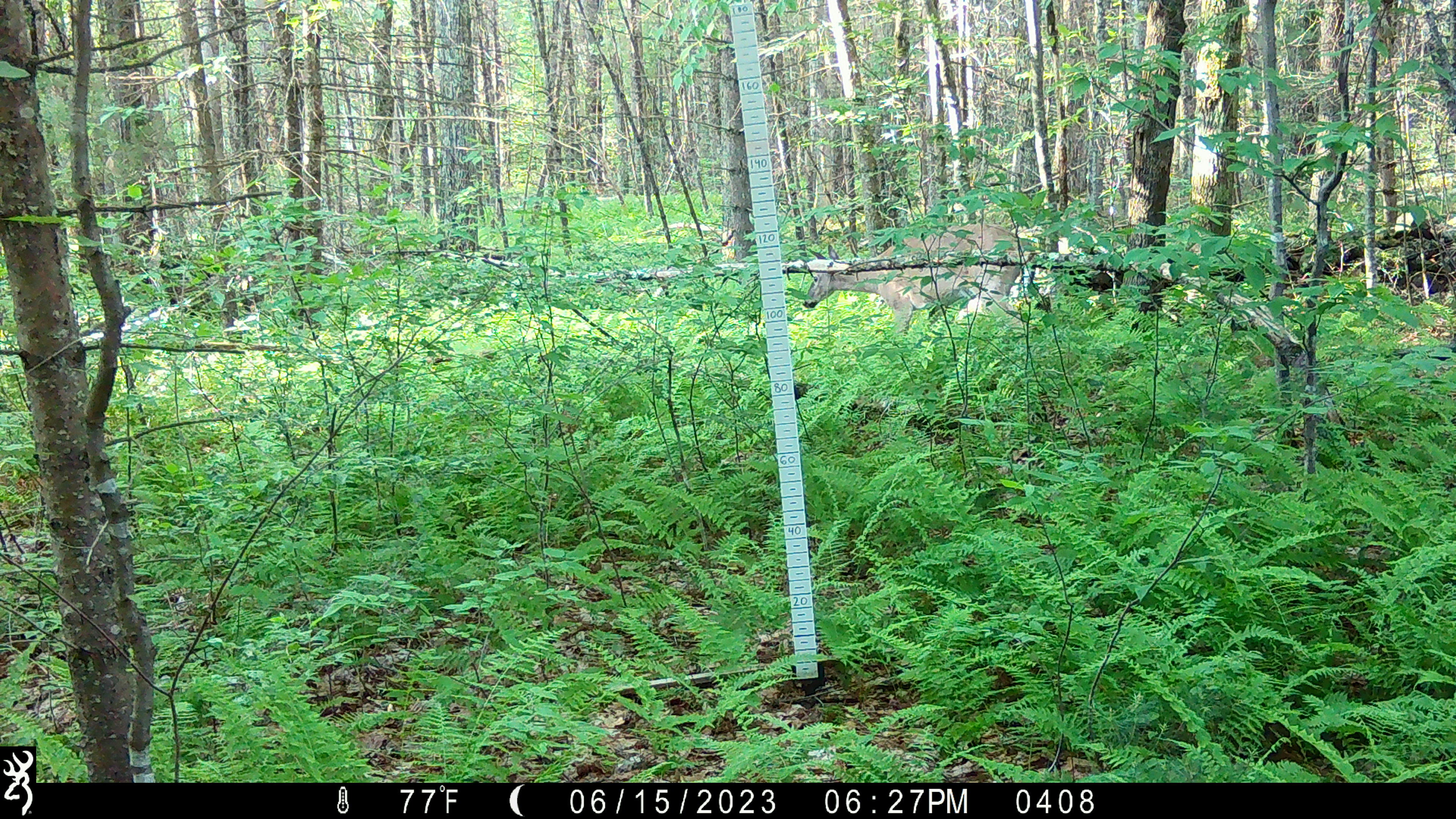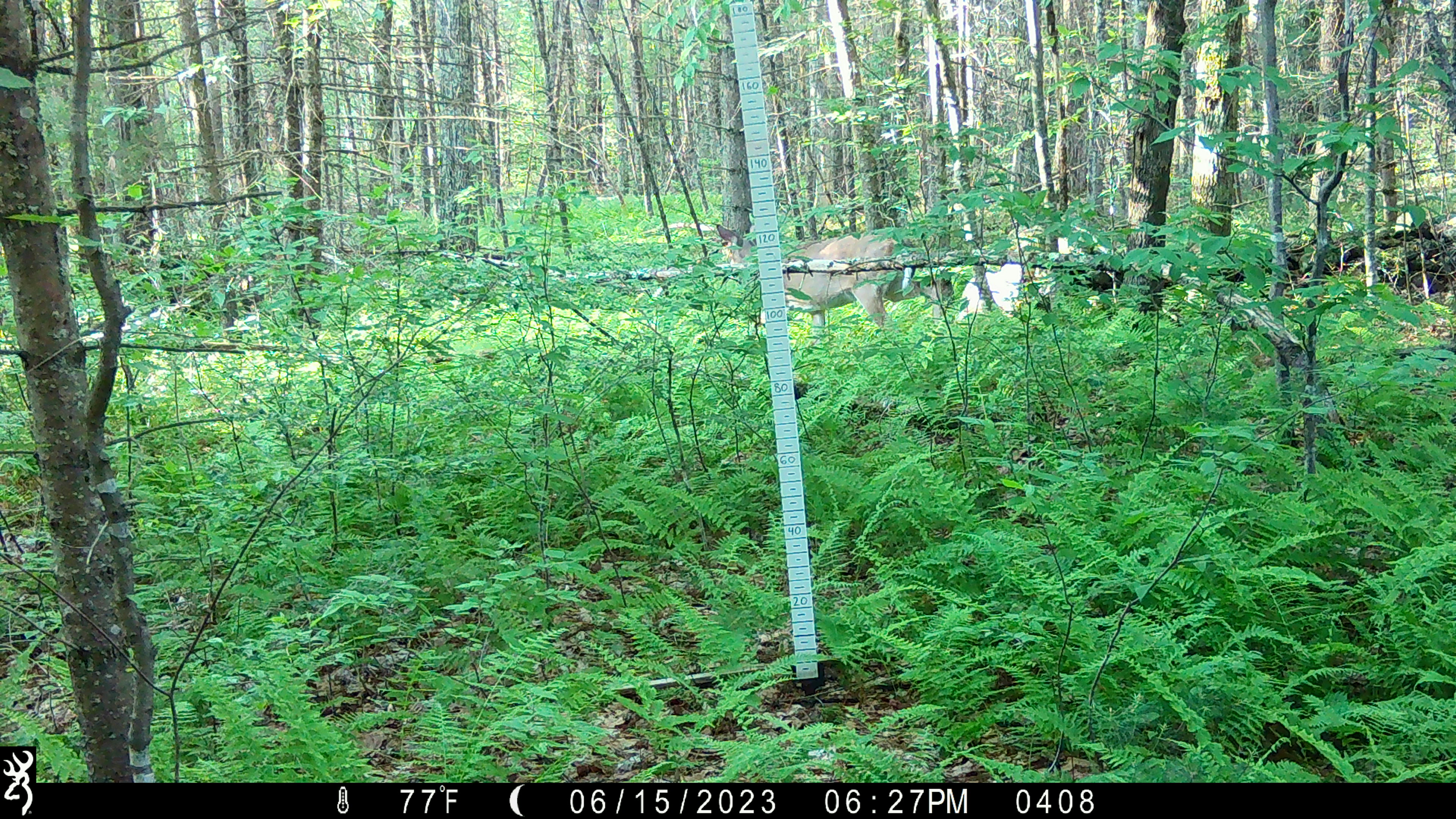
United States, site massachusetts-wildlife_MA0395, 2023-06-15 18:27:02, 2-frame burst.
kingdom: Animalia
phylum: Chordata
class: Mammalia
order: Artiodactyla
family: Cervidae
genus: Odocoileus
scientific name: Odocoileus virginianus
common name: white-tailed deer